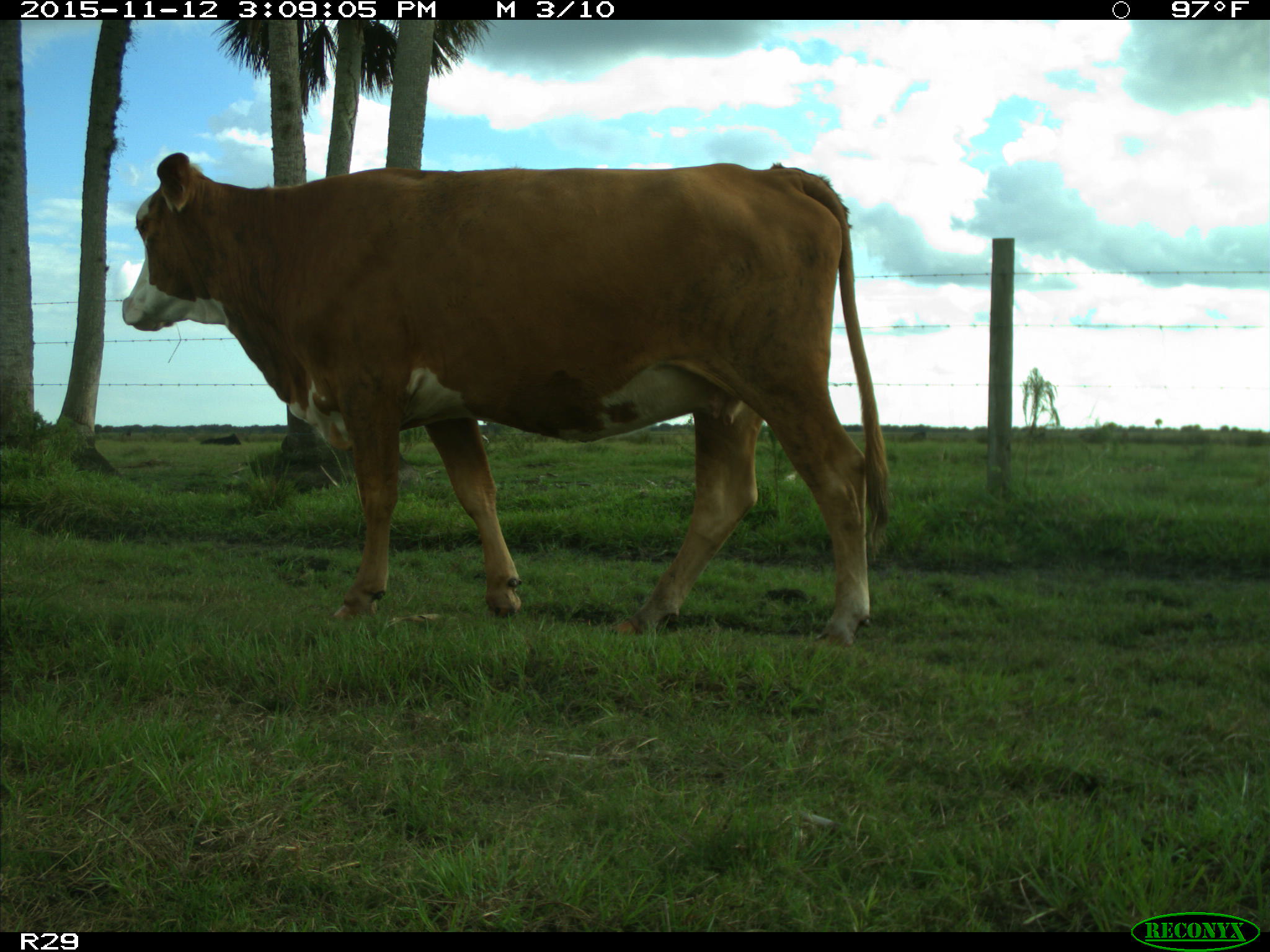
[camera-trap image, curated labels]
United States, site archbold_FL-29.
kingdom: Animalia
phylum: Chordata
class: Mammalia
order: Artiodactyla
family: Bovidae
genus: Bos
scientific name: Bos taurus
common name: domestic cow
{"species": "Bos taurus (domestic cow)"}